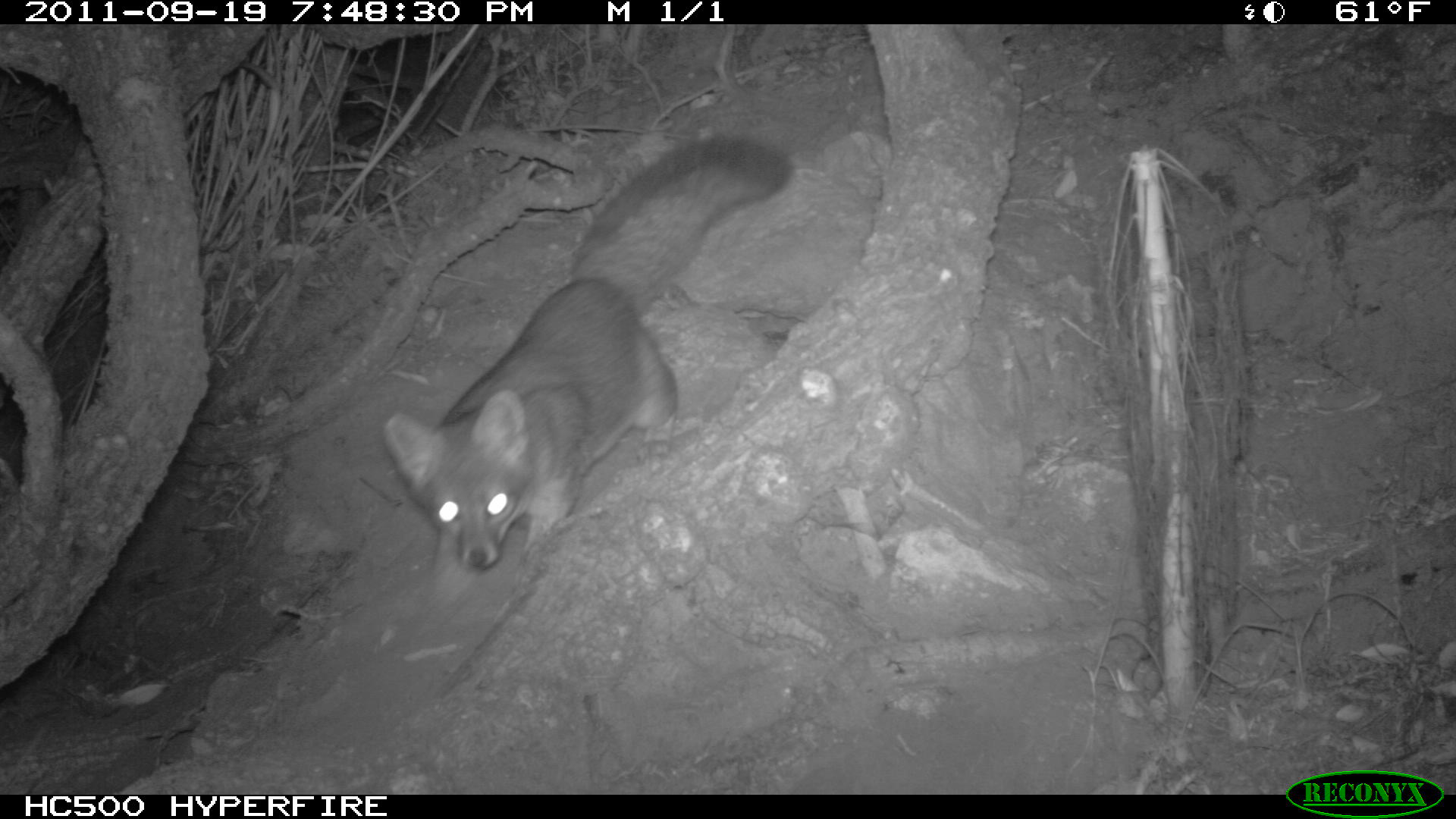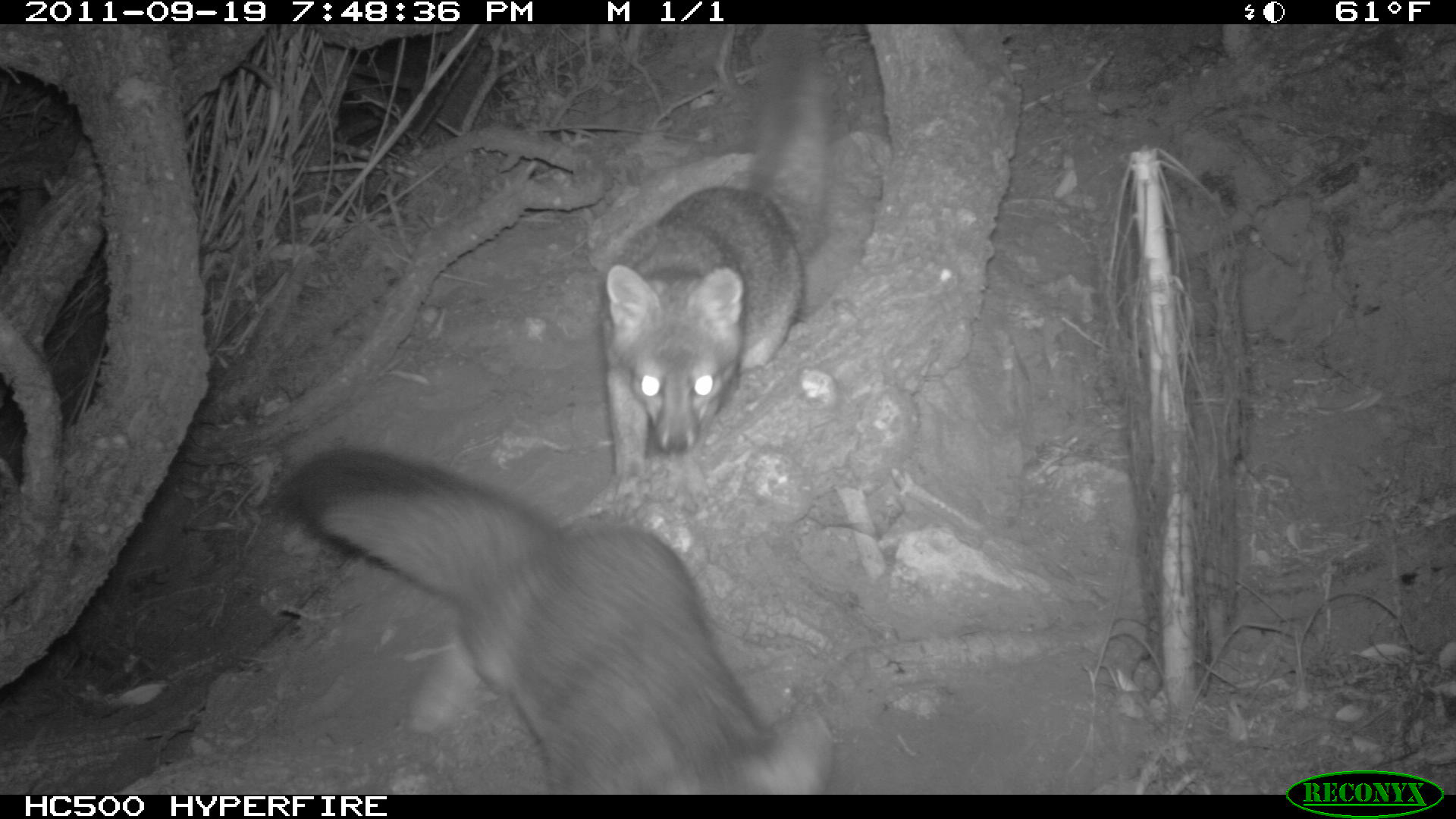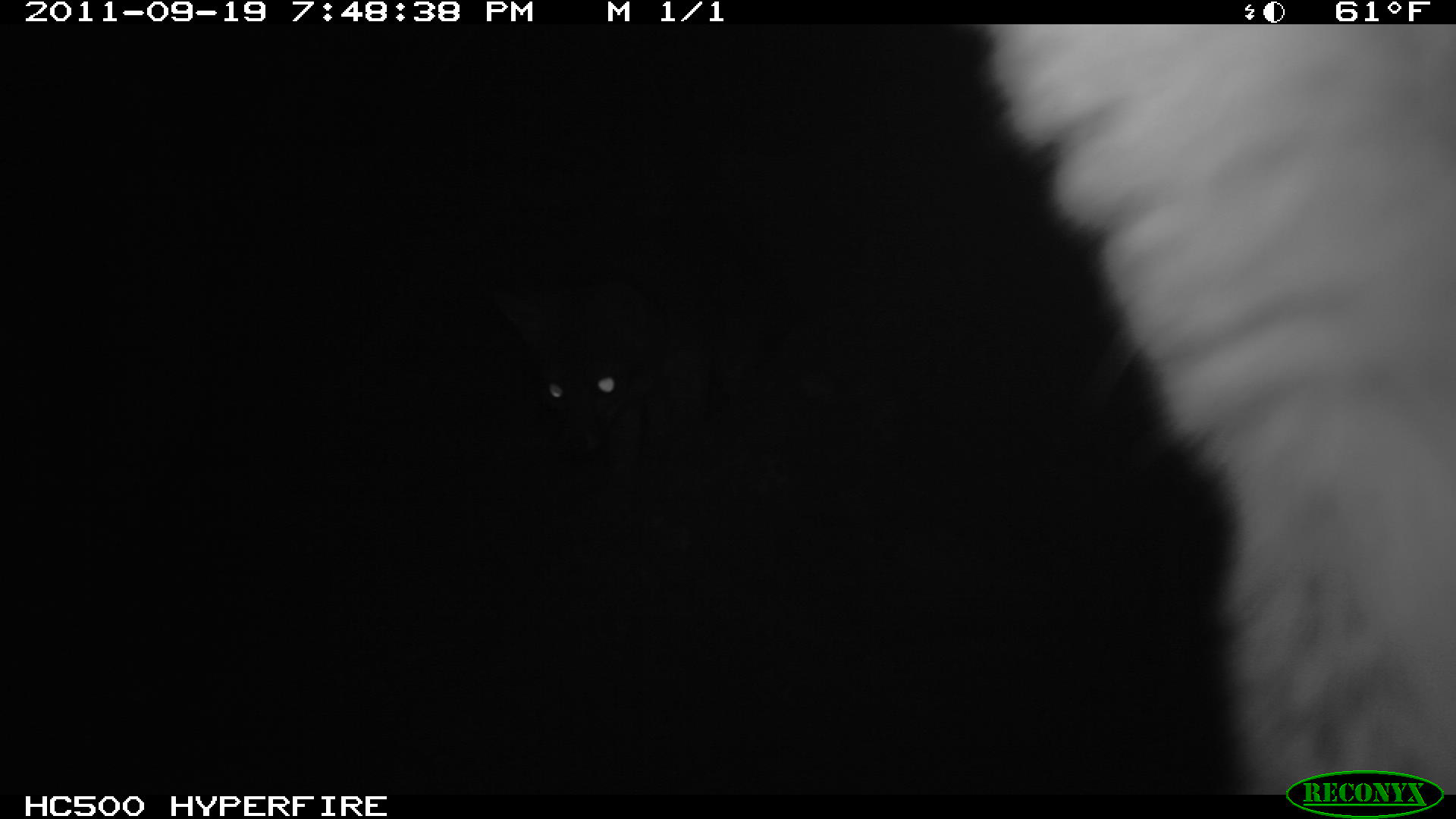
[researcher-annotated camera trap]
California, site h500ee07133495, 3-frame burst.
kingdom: Animalia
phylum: Chordata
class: Mammalia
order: Carnivora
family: Canidae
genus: Urocyon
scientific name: Urocyon littoralis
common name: island fox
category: fox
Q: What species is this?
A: Fox (island fox) (Urocyon littoralis).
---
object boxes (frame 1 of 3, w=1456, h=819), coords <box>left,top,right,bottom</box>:
fox: <box>380,133,792,593</box>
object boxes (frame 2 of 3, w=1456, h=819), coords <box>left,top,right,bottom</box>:
fox: <box>598,24,838,483</box>
other: <box>271,444,831,792</box>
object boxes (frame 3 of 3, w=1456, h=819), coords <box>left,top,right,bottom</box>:
fox: <box>969,24,1455,795</box>; <box>497,287,703,475</box>